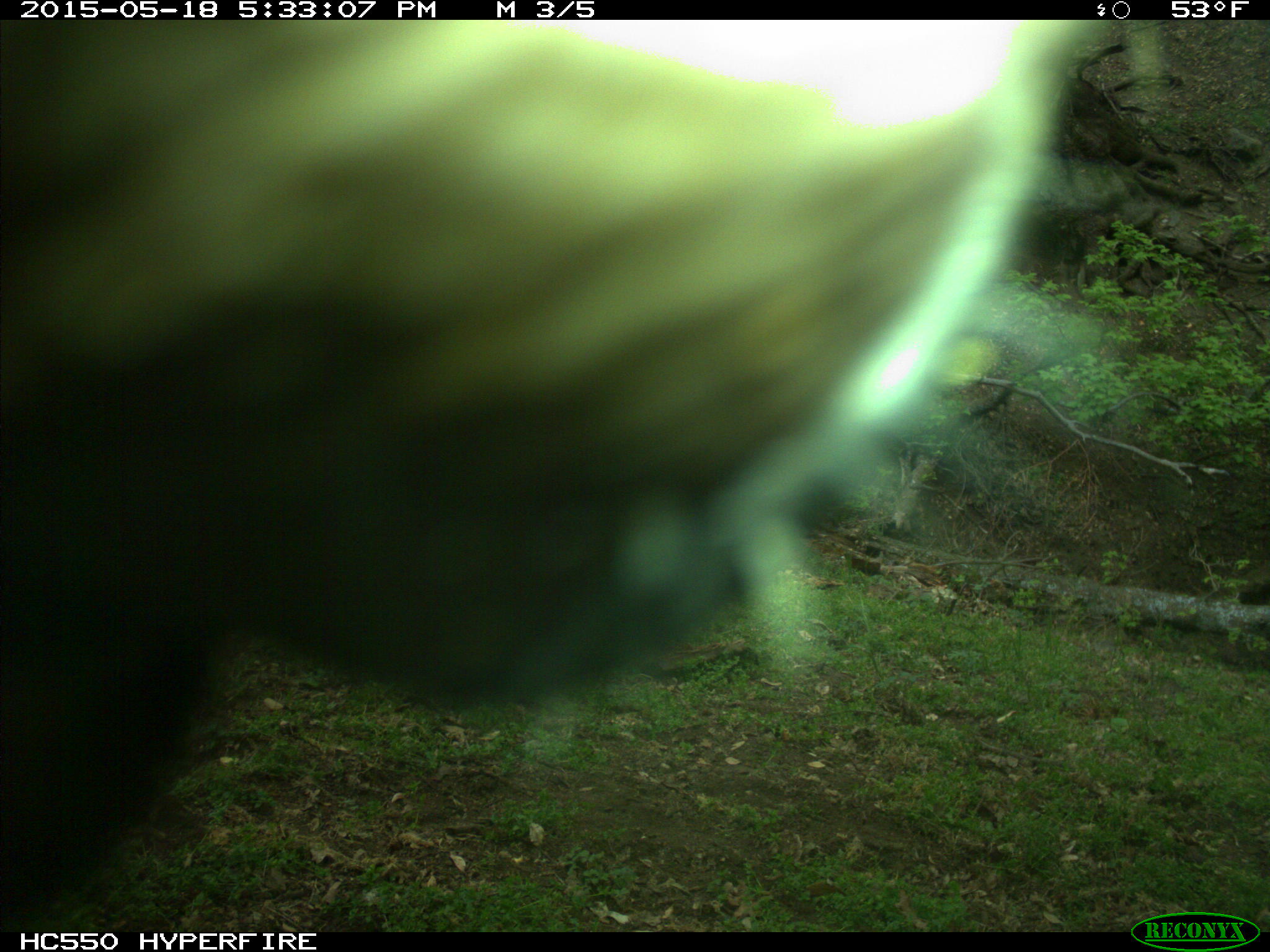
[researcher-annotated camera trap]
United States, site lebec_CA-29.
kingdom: Animalia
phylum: Chordata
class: Mammalia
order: Artiodactyla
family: Bovidae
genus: Bos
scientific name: Bos taurus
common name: domestic cow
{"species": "Bos taurus (domestic cow)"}